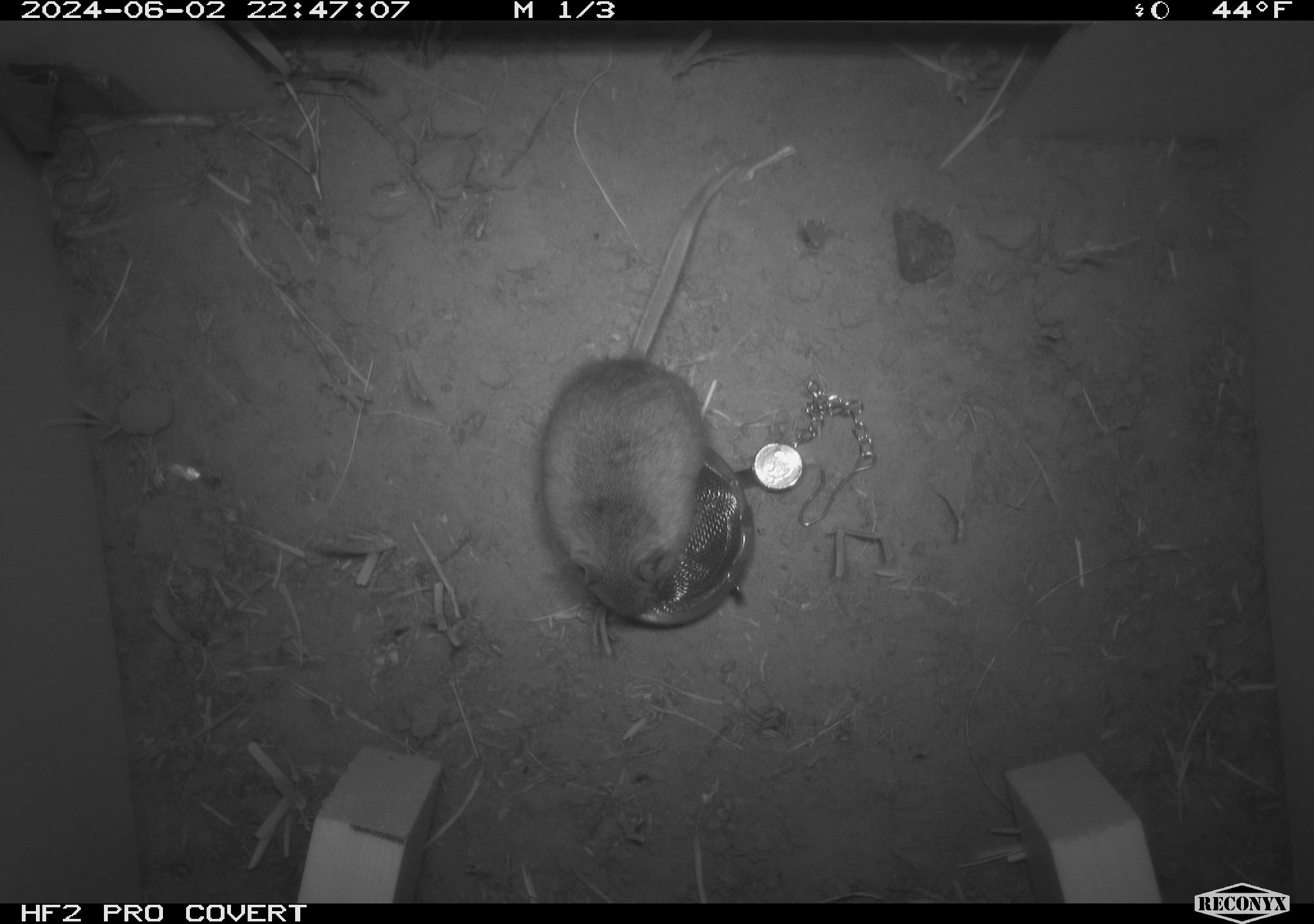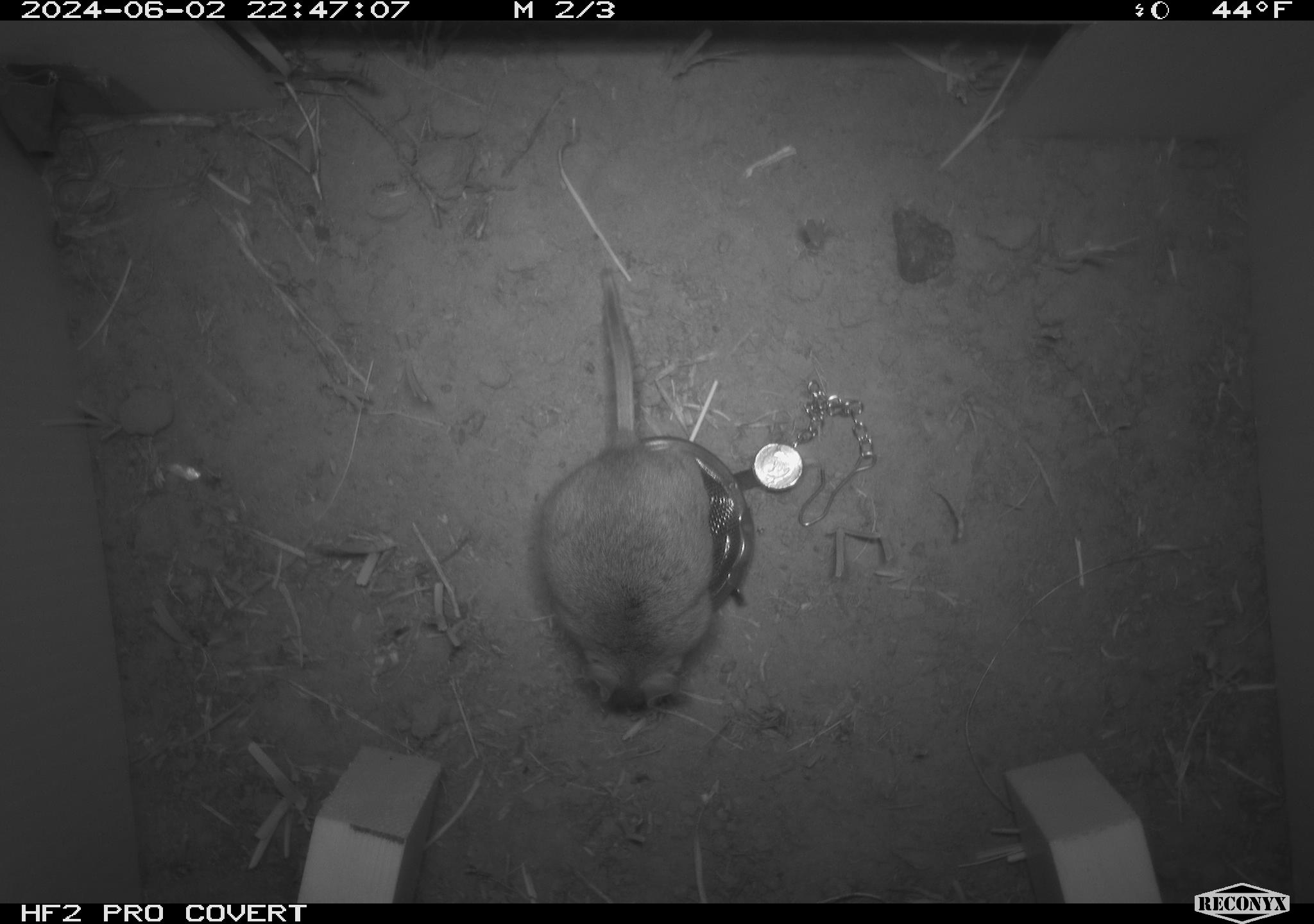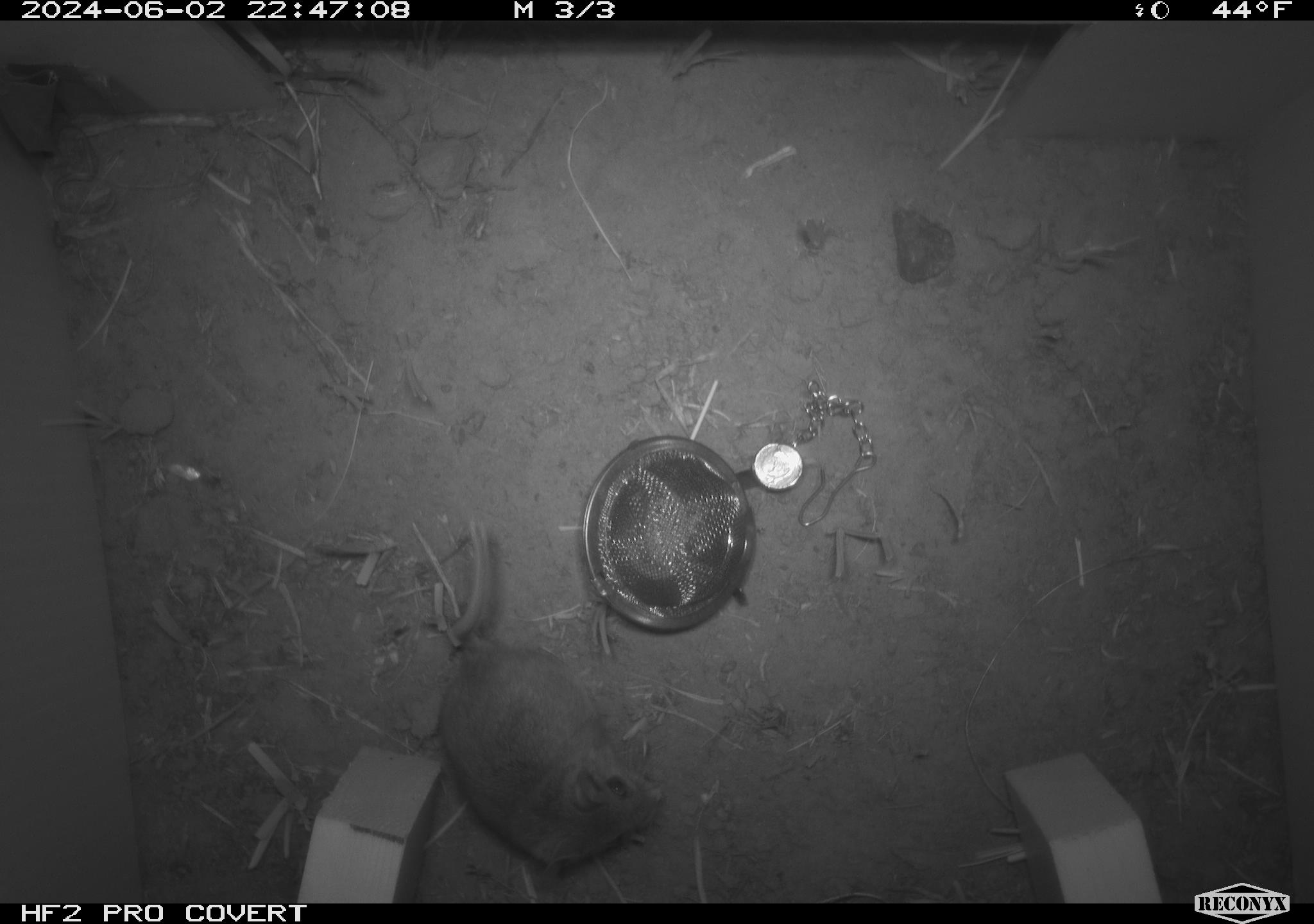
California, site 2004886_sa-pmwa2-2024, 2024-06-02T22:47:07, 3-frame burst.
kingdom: Animalia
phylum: Chordata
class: Mammalia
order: Rodentia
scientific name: Rodentia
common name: mouse species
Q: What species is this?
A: Mouse species (Rodentia).